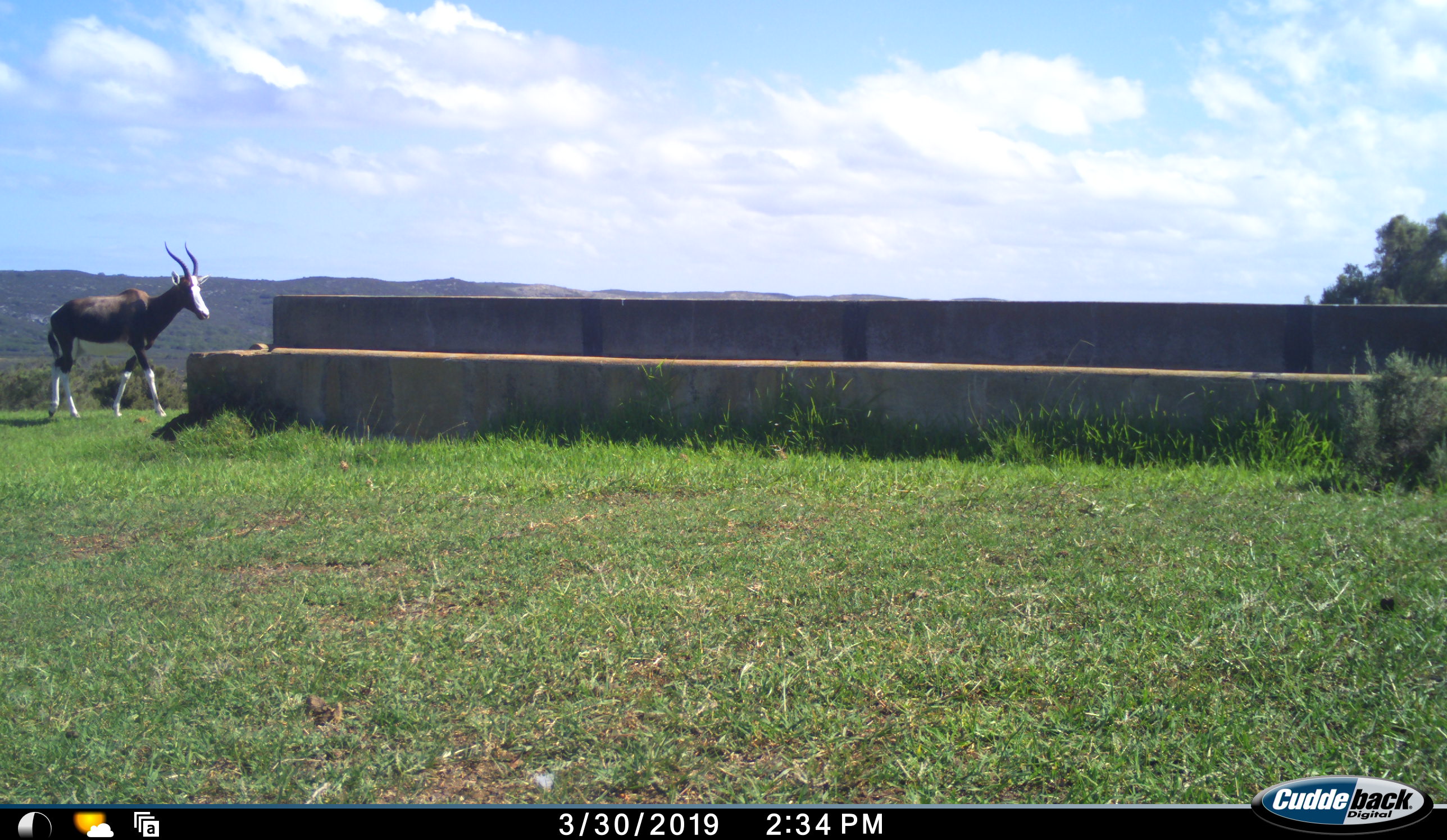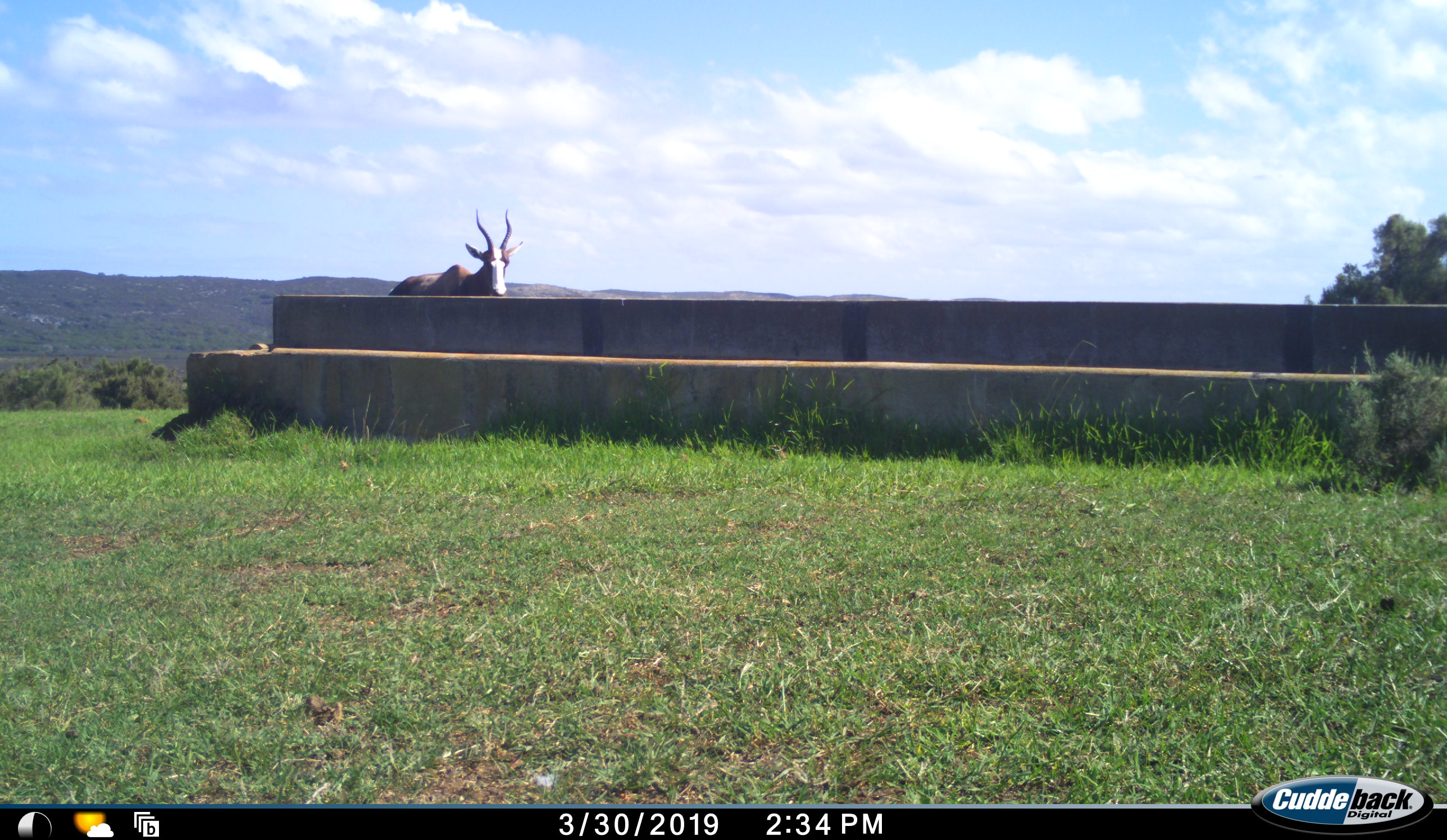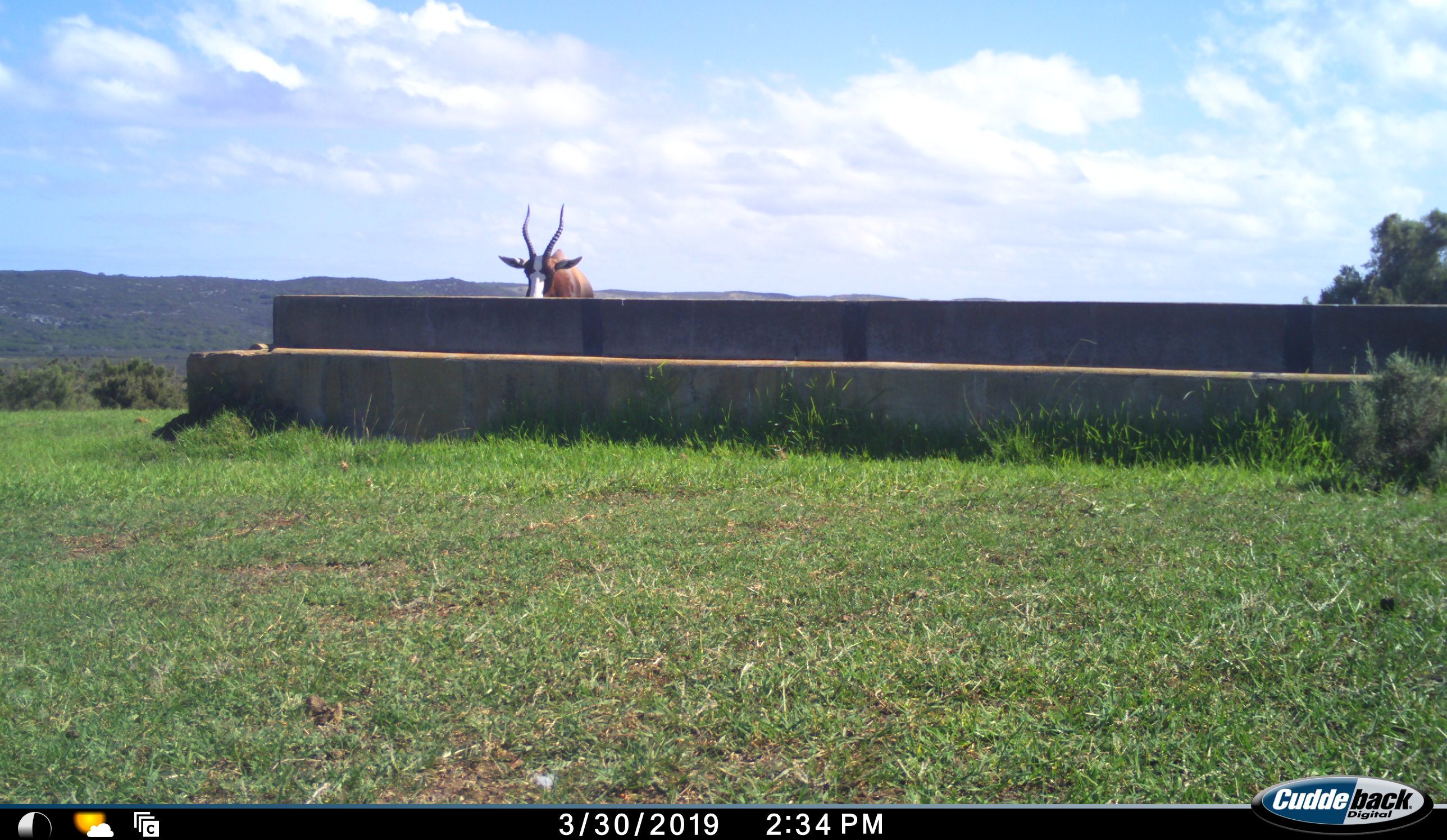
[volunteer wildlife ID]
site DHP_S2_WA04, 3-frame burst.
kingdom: Animalia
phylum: Chordata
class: Mammalia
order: Artiodactyla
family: Bovidae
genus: Damaliscus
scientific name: Damaliscus pygargus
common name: bontebok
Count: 1.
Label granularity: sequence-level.